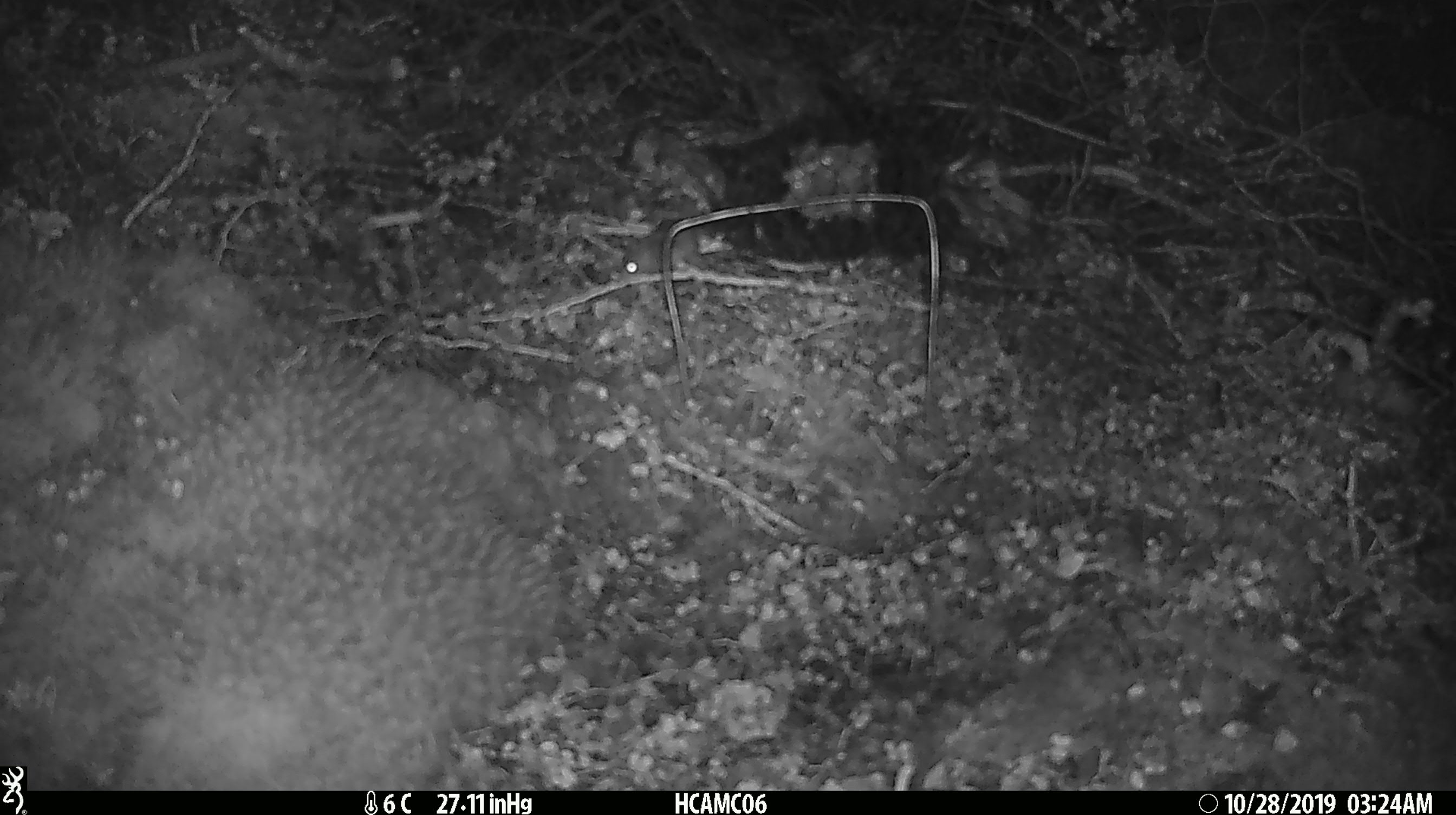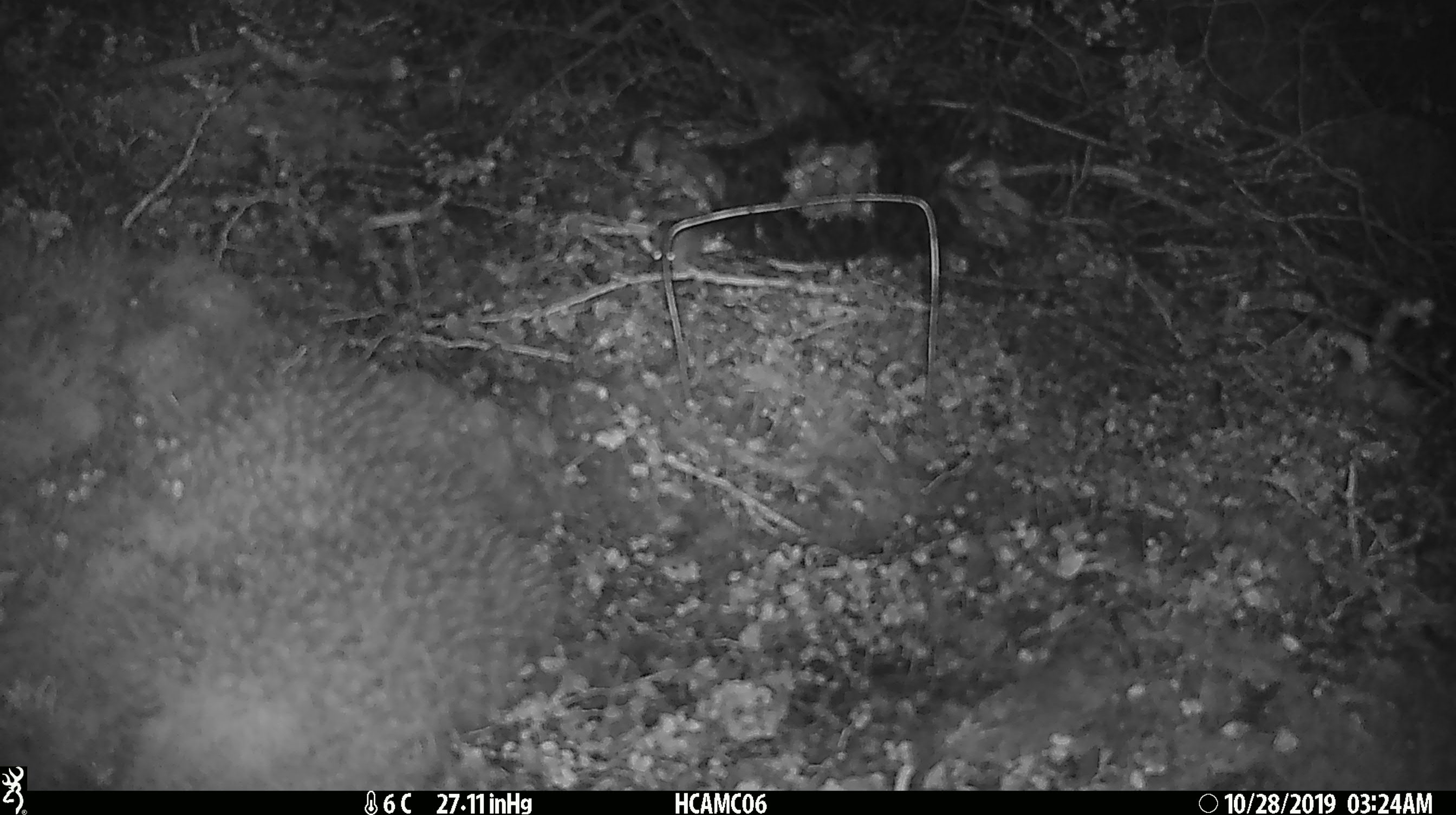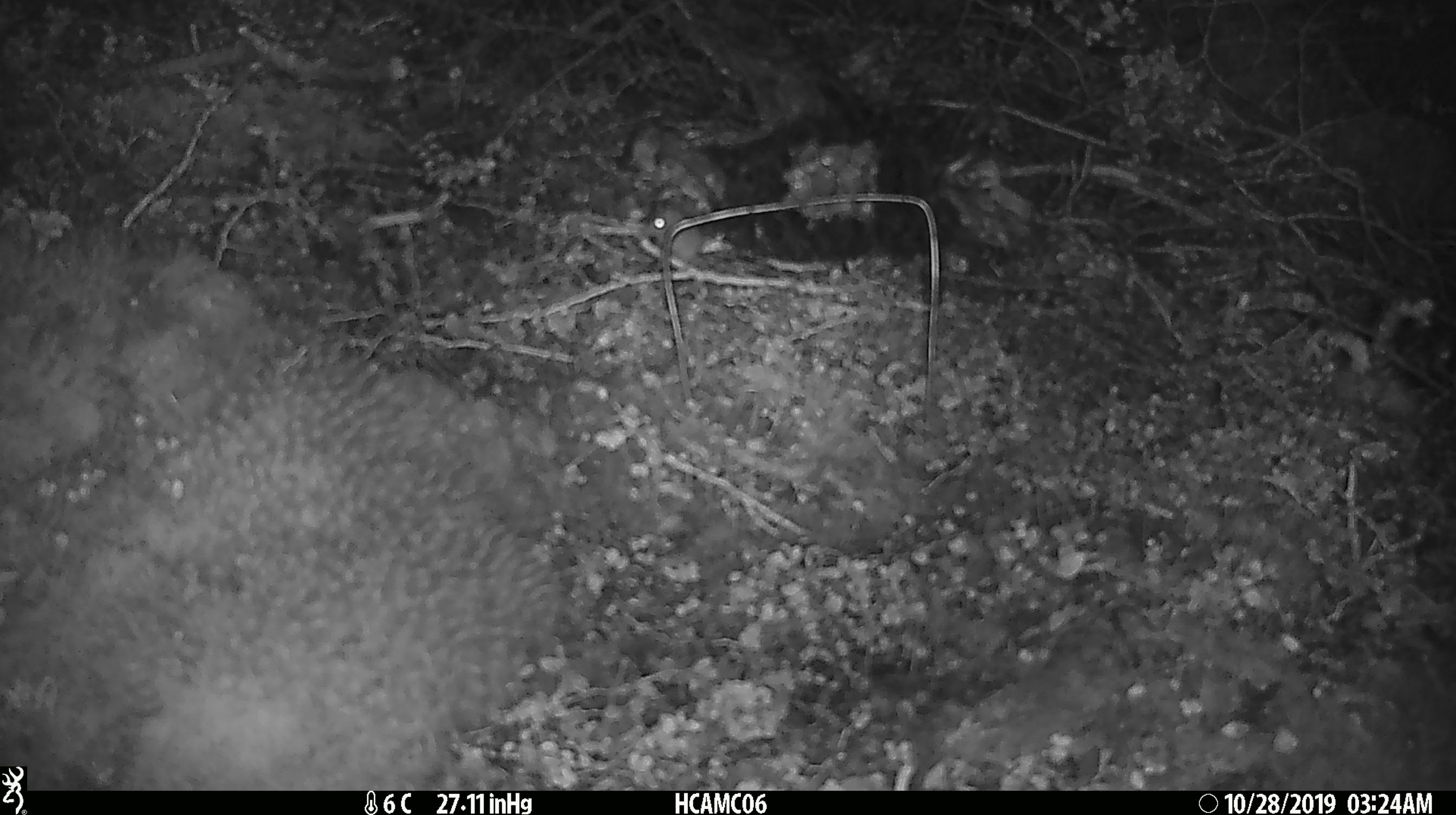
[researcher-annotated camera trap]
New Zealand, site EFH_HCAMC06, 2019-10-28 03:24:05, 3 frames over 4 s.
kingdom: Animalia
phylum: Chordata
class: Mammalia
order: Rodentia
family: Muridae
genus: Mus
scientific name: Mus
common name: mouse